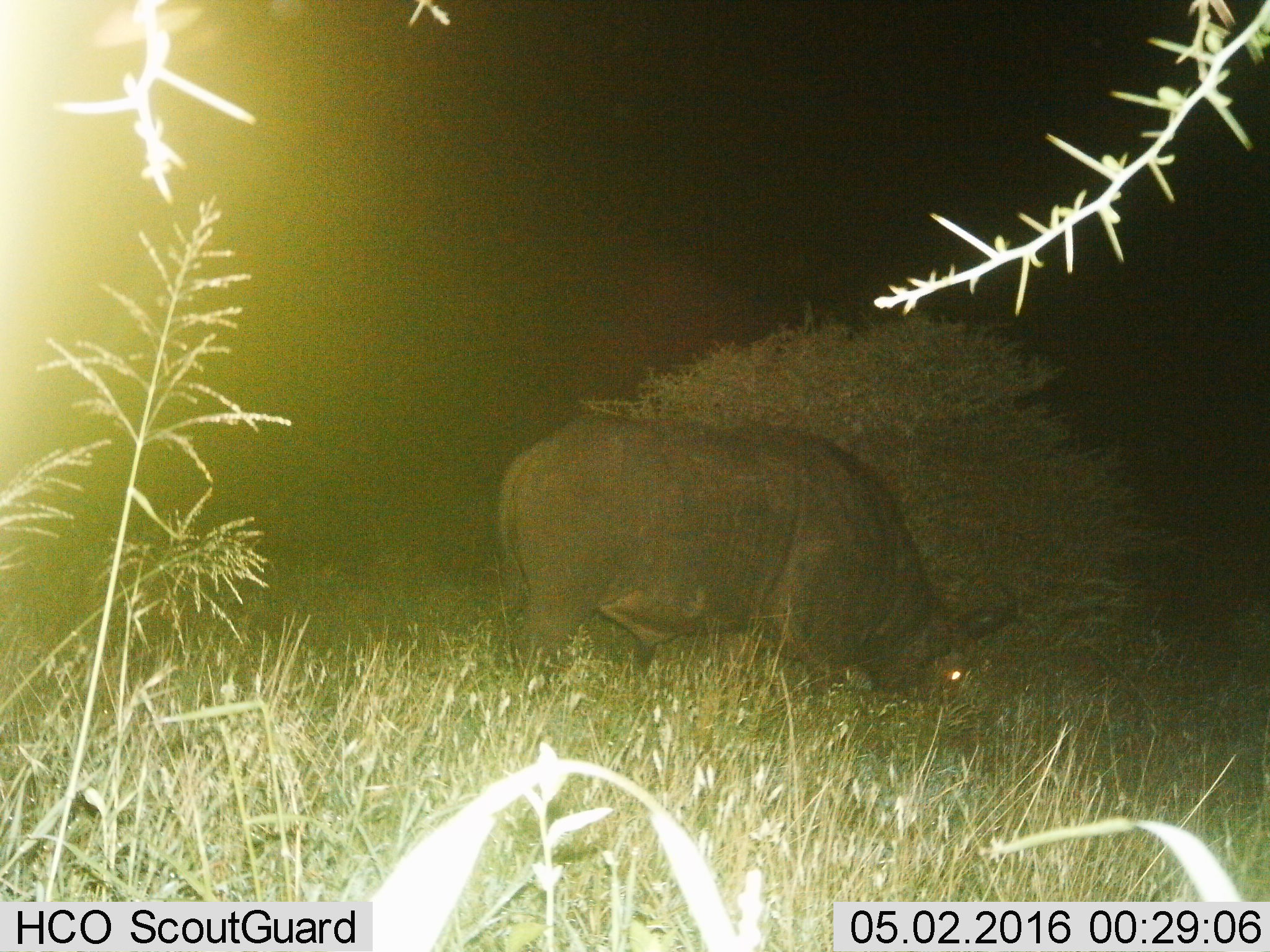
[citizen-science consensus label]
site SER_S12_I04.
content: unidentified animal